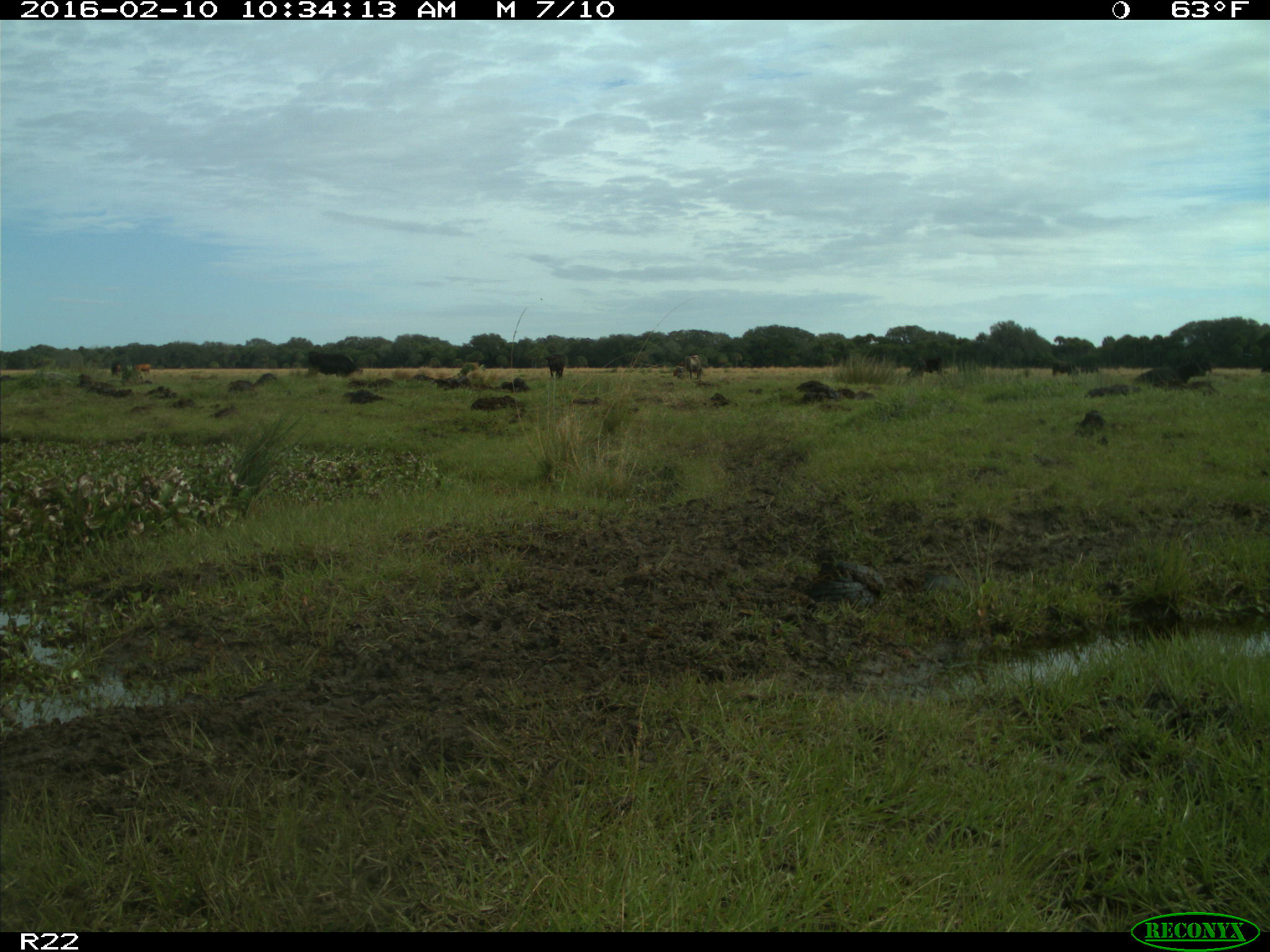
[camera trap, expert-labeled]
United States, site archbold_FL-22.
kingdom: Animalia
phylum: Chordata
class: Mammalia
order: Artiodactyla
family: Bovidae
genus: Bos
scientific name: Bos taurus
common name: domestic cow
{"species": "Bos taurus (domestic cow)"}